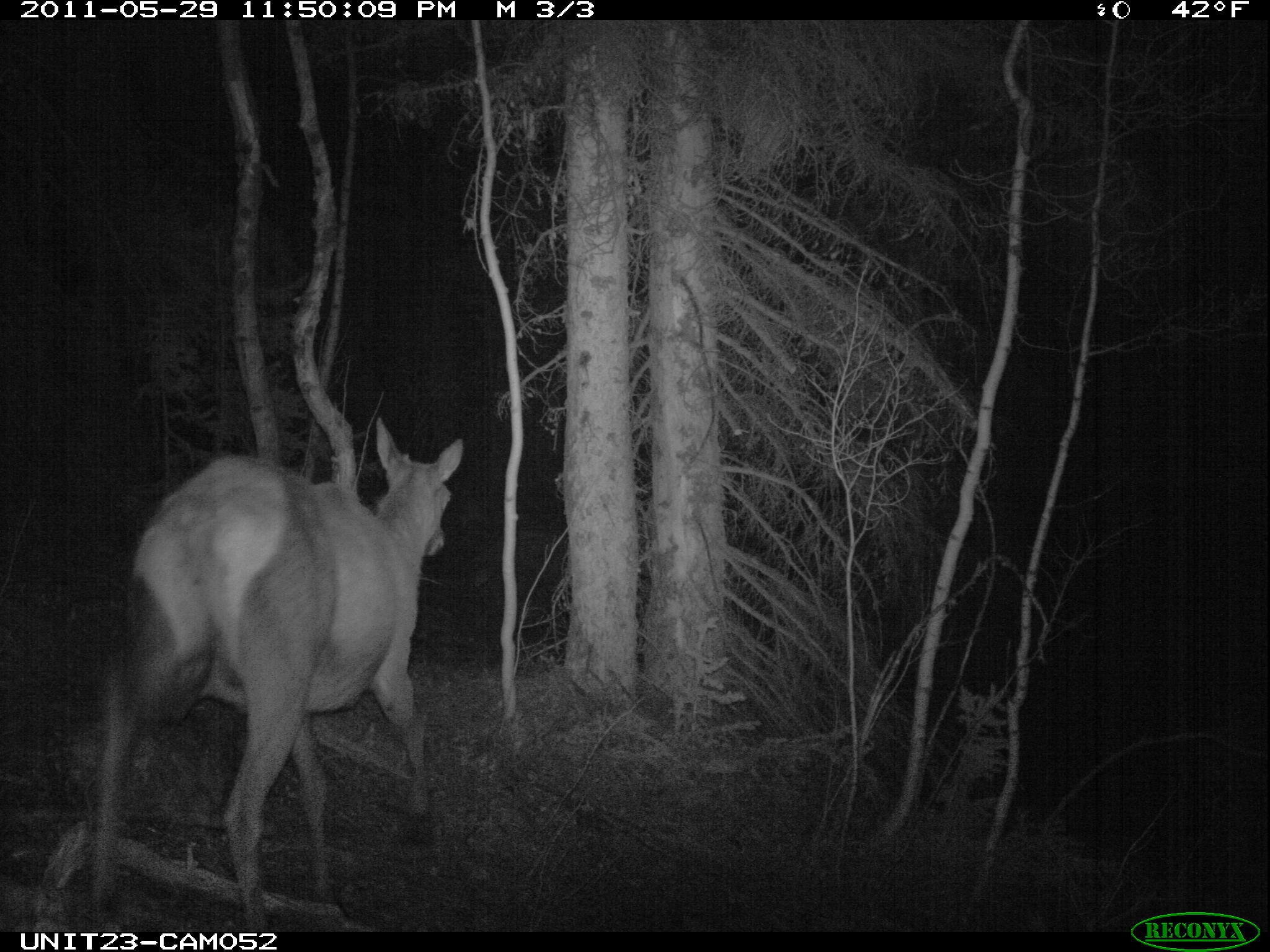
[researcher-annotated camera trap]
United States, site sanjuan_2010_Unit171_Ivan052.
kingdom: Animalia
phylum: Chordata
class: Mammalia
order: Artiodactyla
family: Cervidae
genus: Cervus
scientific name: Cervus elaphus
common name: red deer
Cervus elaphus (red deer).